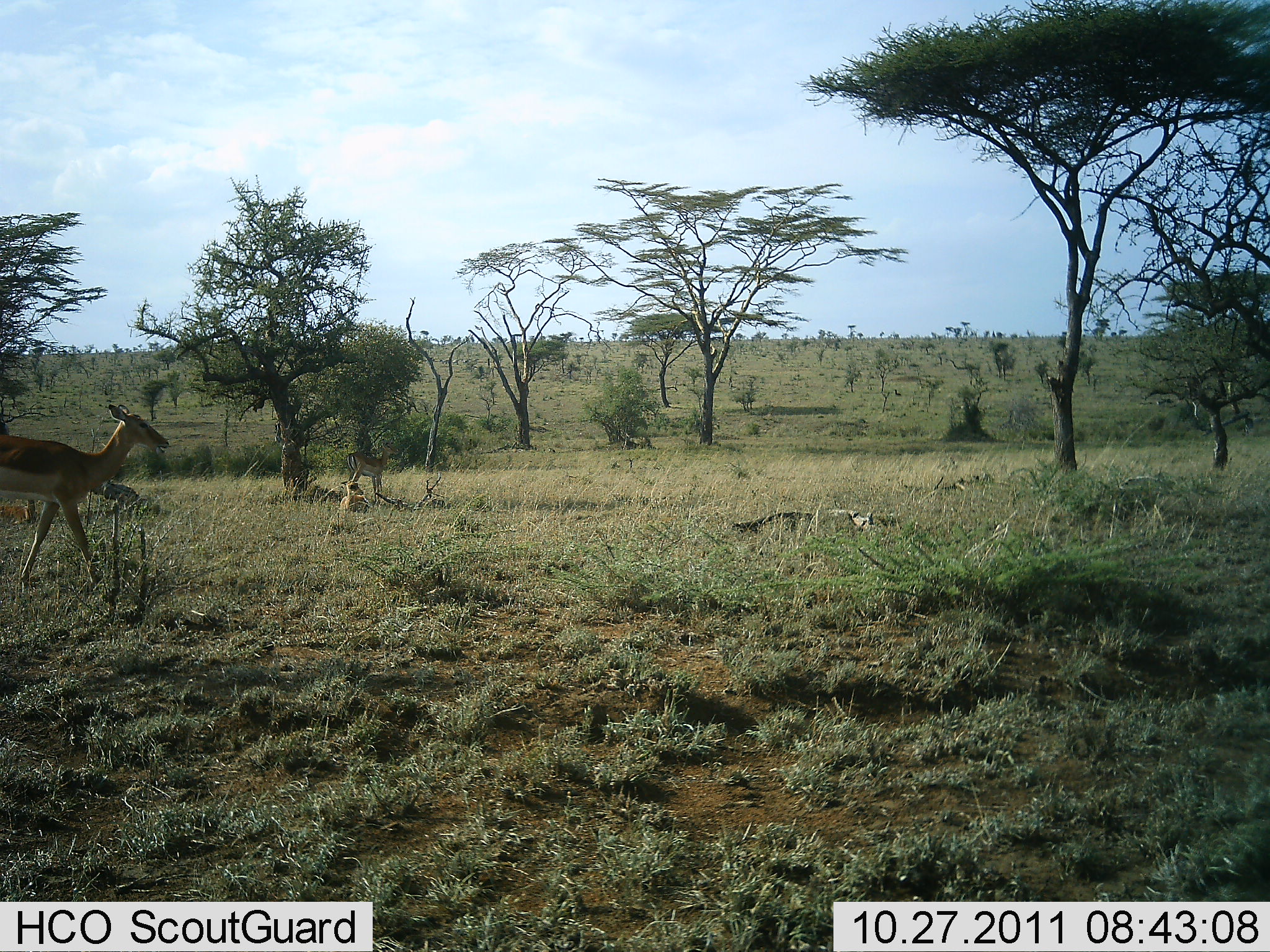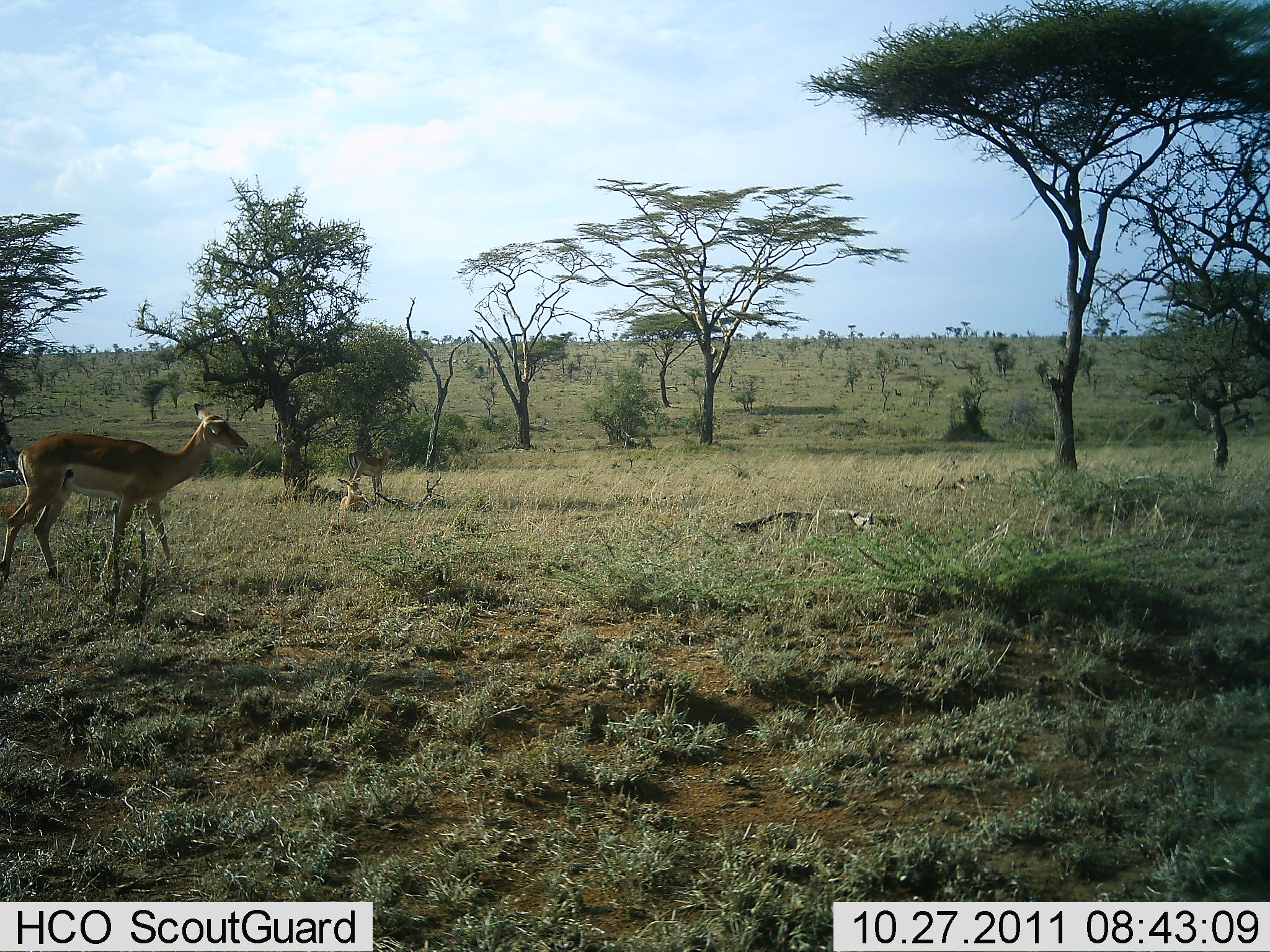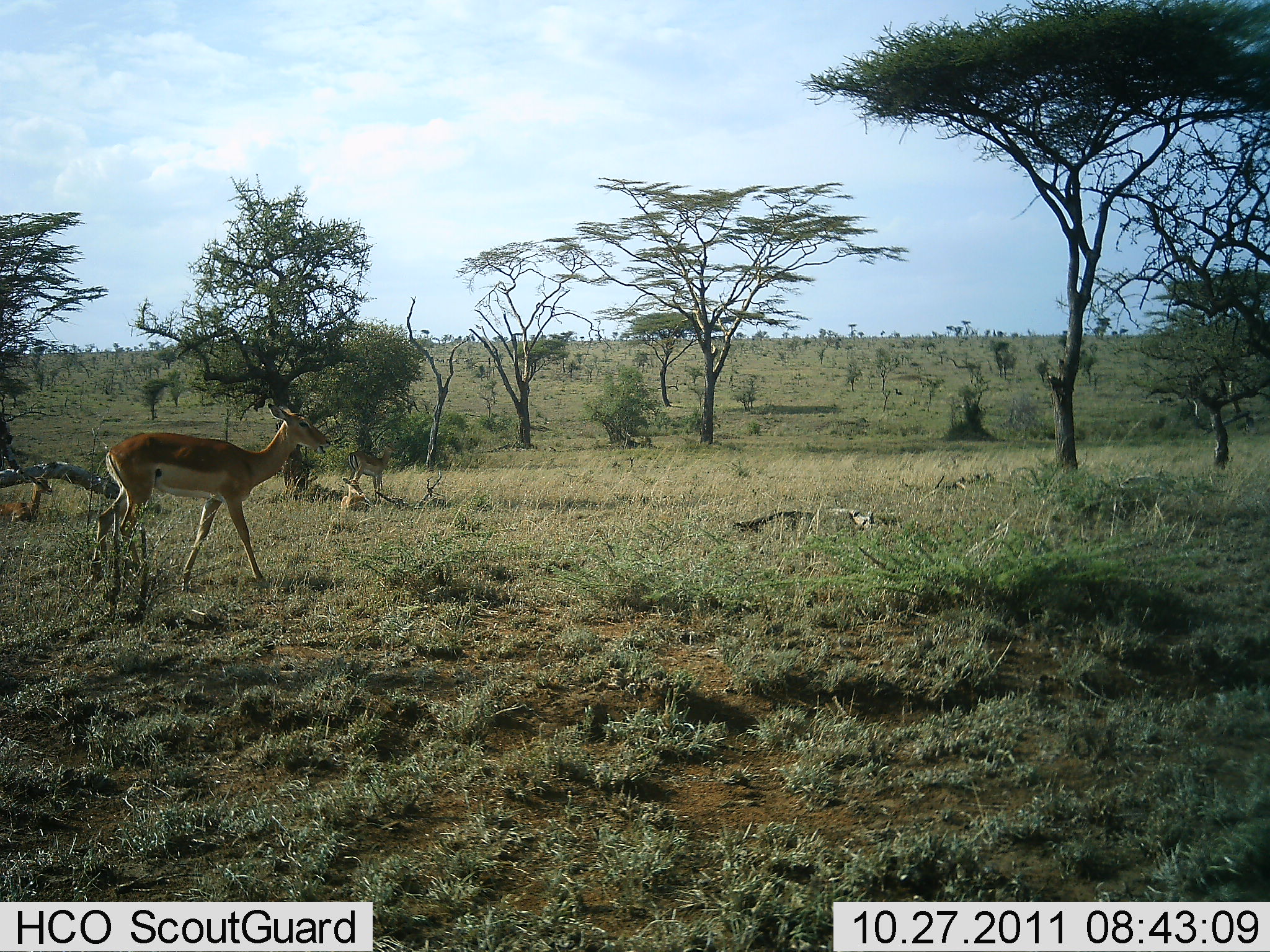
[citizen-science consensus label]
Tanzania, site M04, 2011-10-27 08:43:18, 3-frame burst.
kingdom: Animalia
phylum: Chordata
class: Mammalia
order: Artiodactyla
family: Bovidae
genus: Nanger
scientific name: Nanger granti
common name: grant's gazelle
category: gazellegrants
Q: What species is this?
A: Gazellegrants (grant's gazelle) (Nanger granti).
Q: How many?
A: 2.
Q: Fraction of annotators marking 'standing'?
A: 10%.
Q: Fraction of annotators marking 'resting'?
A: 60%.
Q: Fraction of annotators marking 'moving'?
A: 100%.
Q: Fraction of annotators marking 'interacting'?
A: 0%.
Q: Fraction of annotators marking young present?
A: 0%.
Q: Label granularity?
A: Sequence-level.